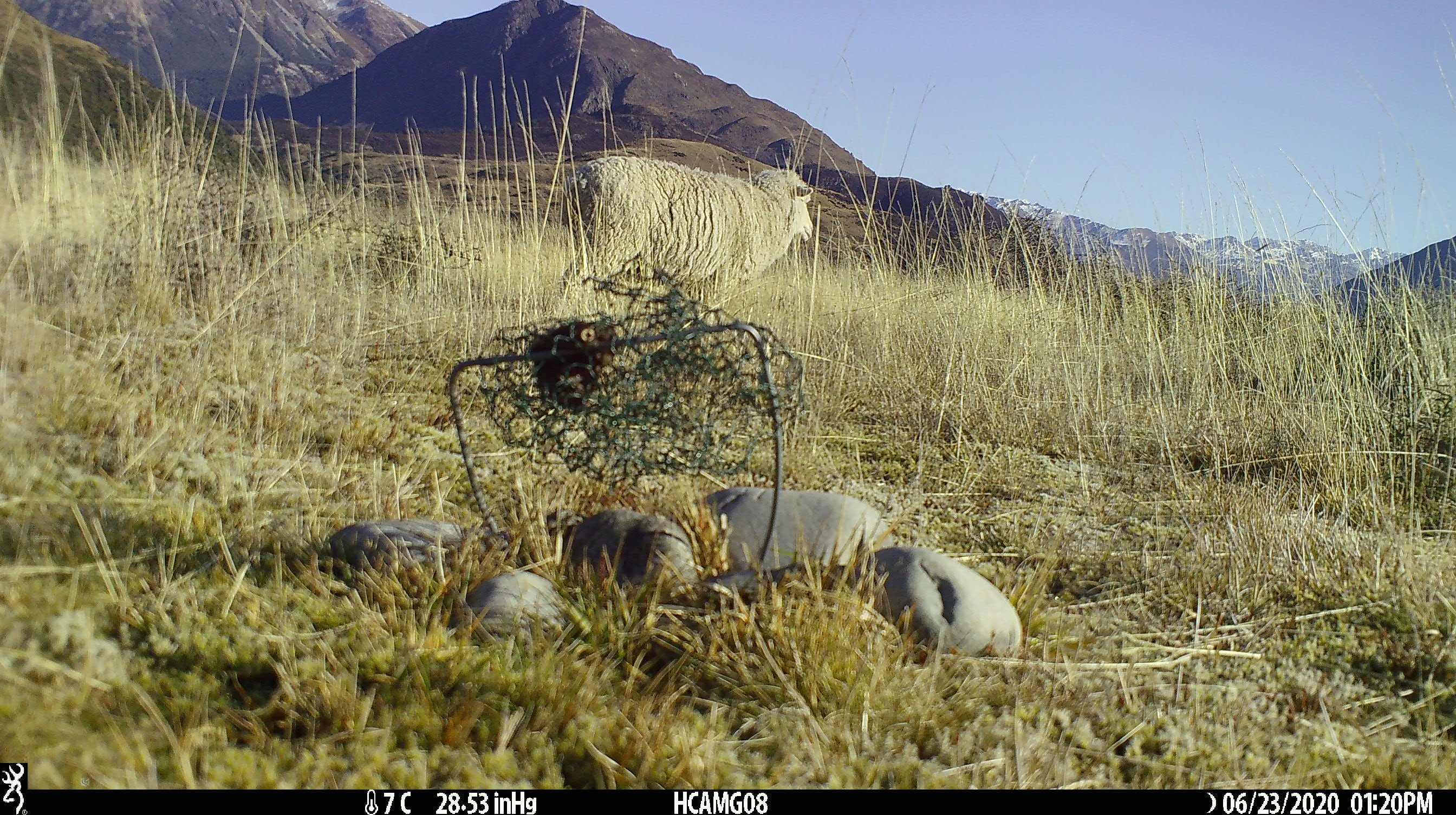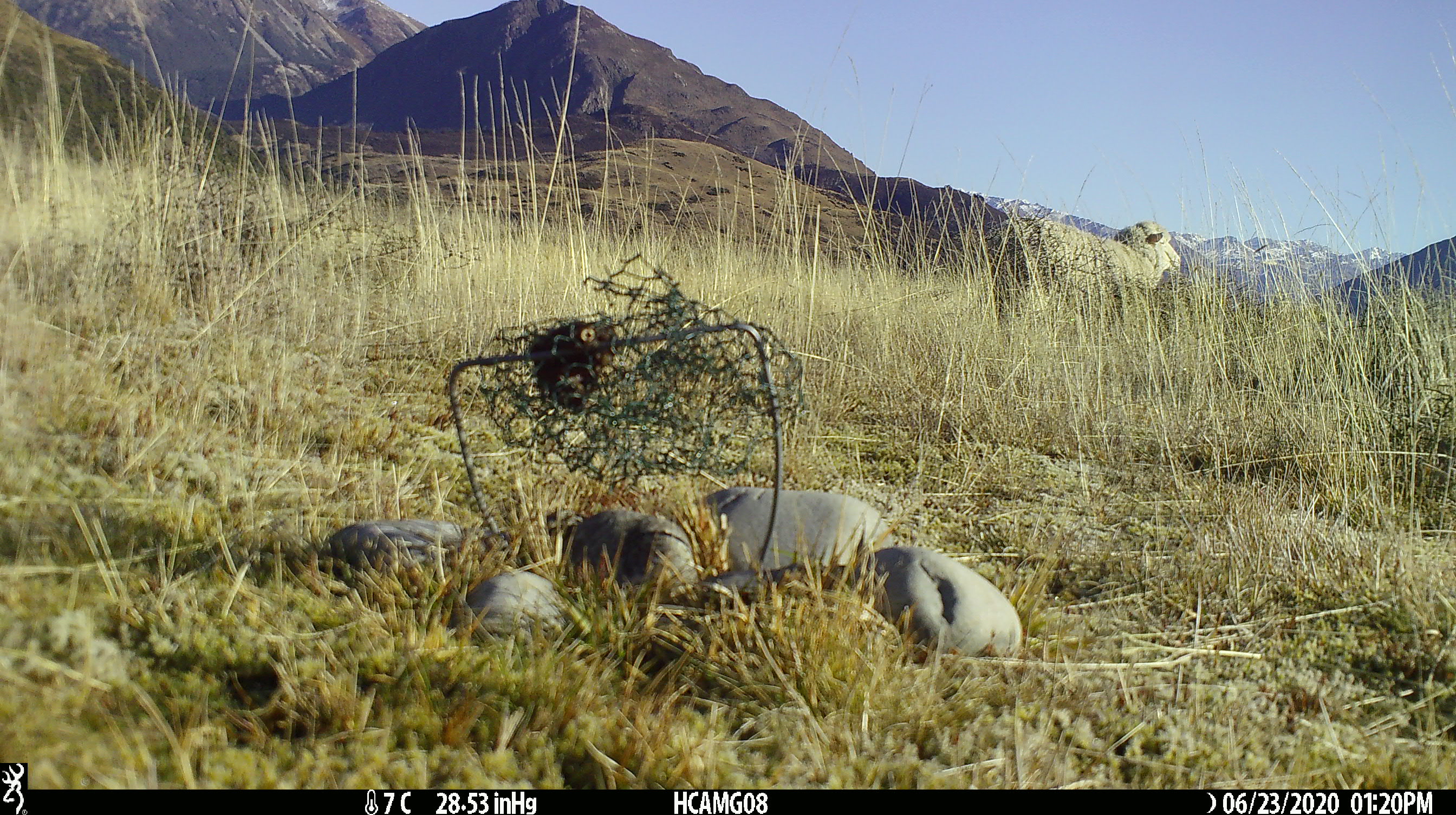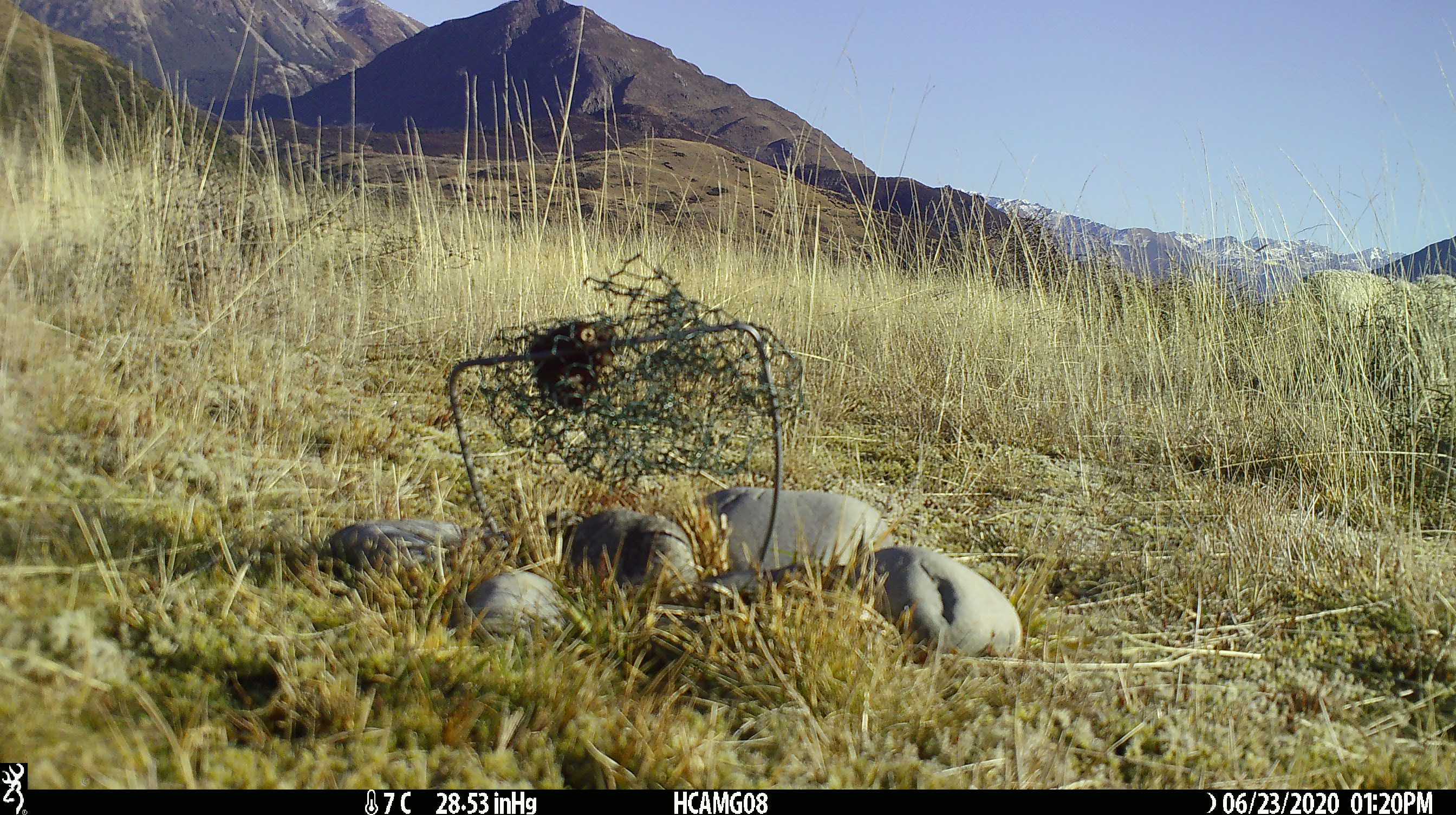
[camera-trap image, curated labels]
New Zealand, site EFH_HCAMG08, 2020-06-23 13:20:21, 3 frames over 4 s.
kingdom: Animalia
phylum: Chordata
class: Mammalia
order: Artiodactyla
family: Bovidae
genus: Ovis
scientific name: Ovis aries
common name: domestic sheep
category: sheep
Sheep (domestic sheep) (Ovis aries).